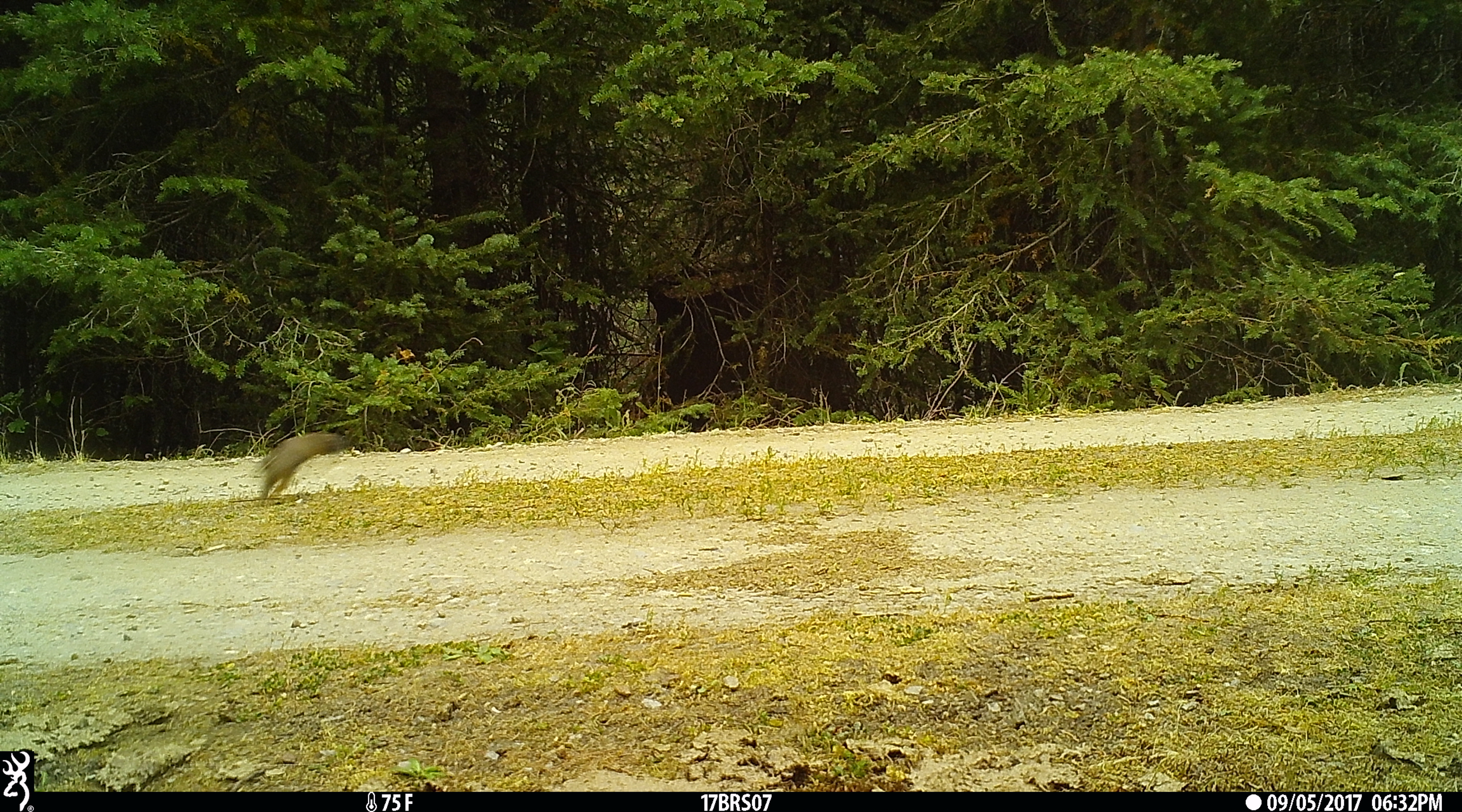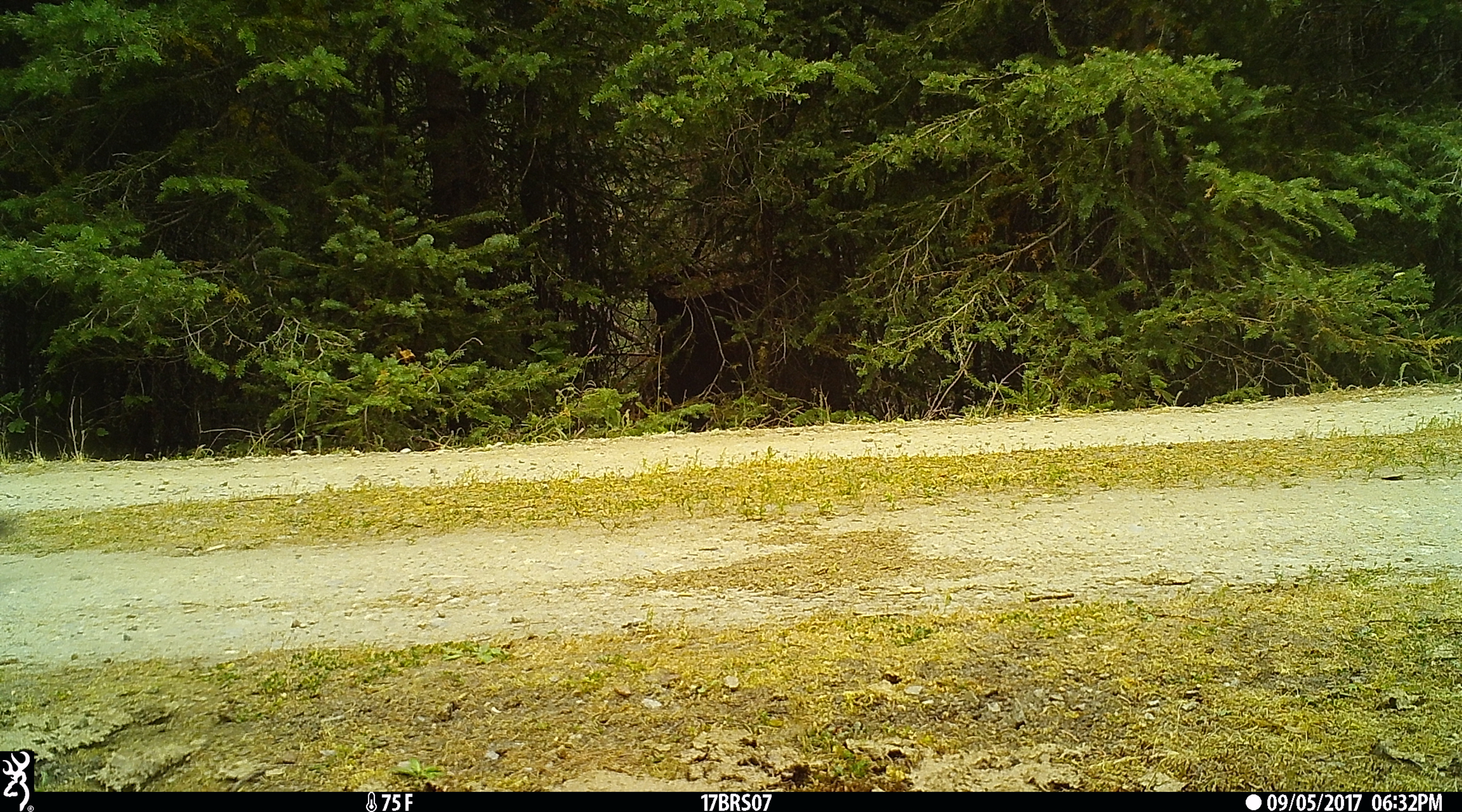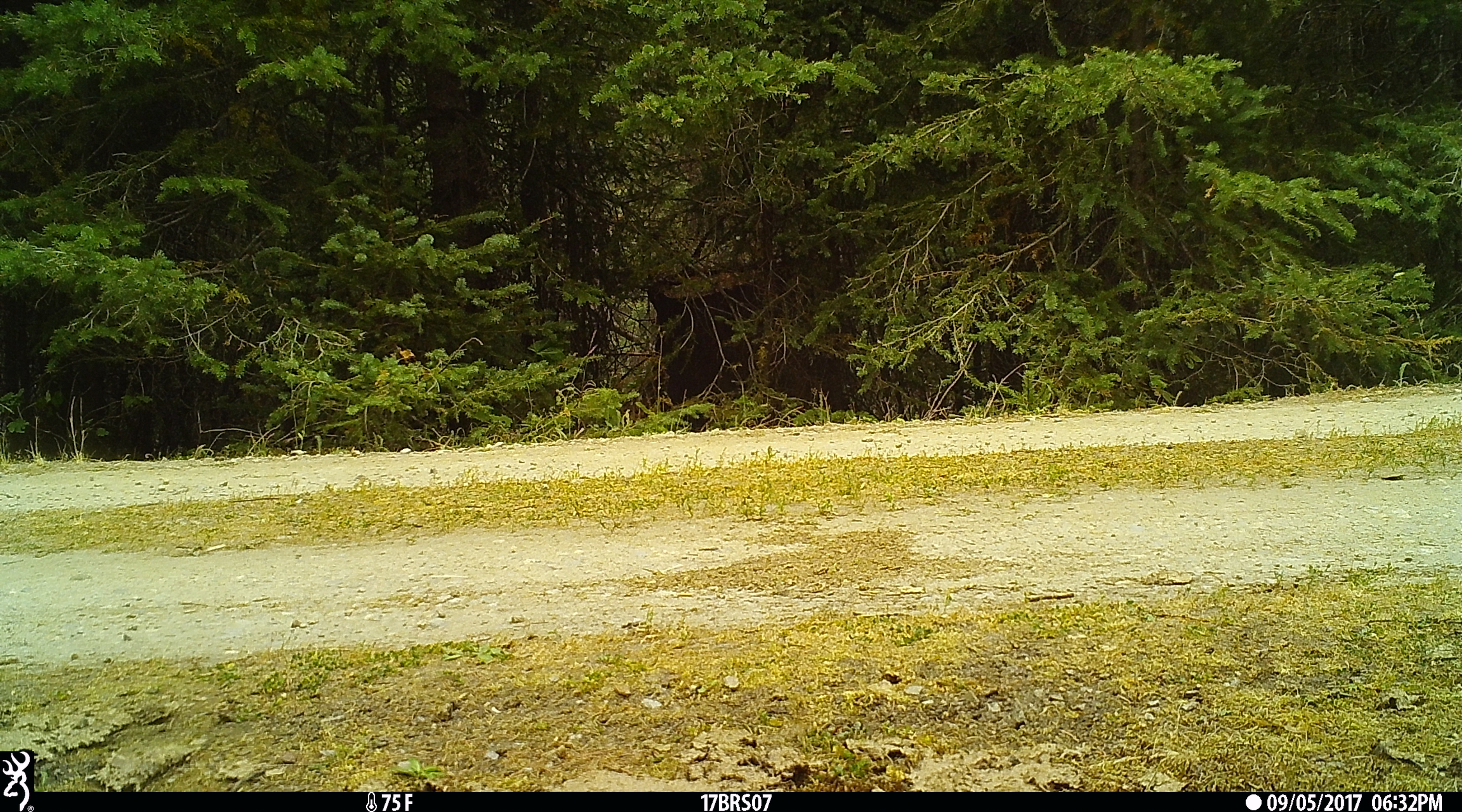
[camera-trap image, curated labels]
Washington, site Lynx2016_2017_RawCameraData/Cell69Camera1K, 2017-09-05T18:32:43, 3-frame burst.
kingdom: Animalia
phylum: Chordata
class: Mammalia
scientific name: Mammalia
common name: small mammal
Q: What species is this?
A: Small mammal (Mammalia).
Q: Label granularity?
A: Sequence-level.